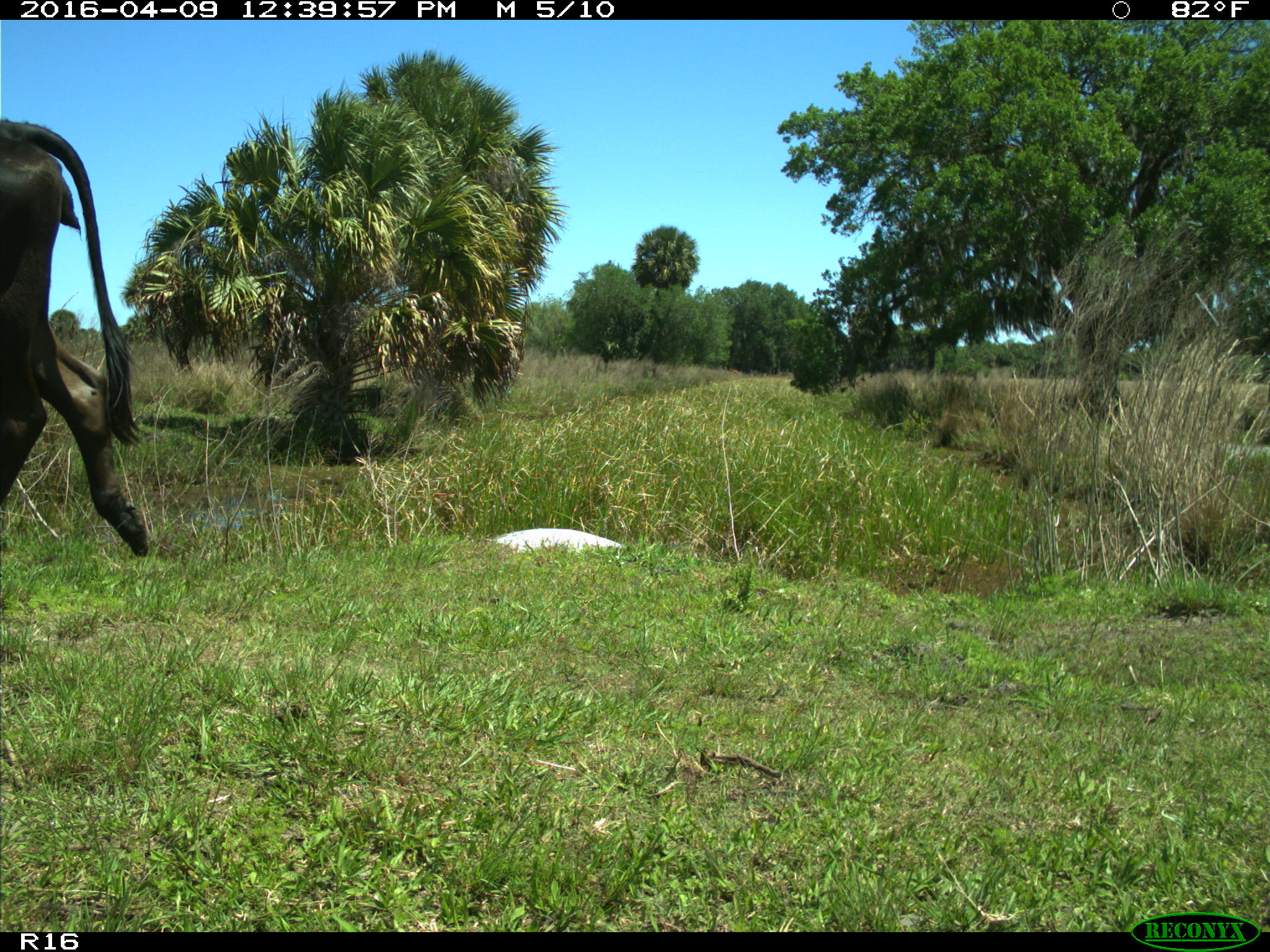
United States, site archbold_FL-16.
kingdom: Animalia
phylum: Chordata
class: Mammalia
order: Artiodactyla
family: Bovidae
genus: Bos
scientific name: Bos taurus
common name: domestic cow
Bos taurus (domestic cow).